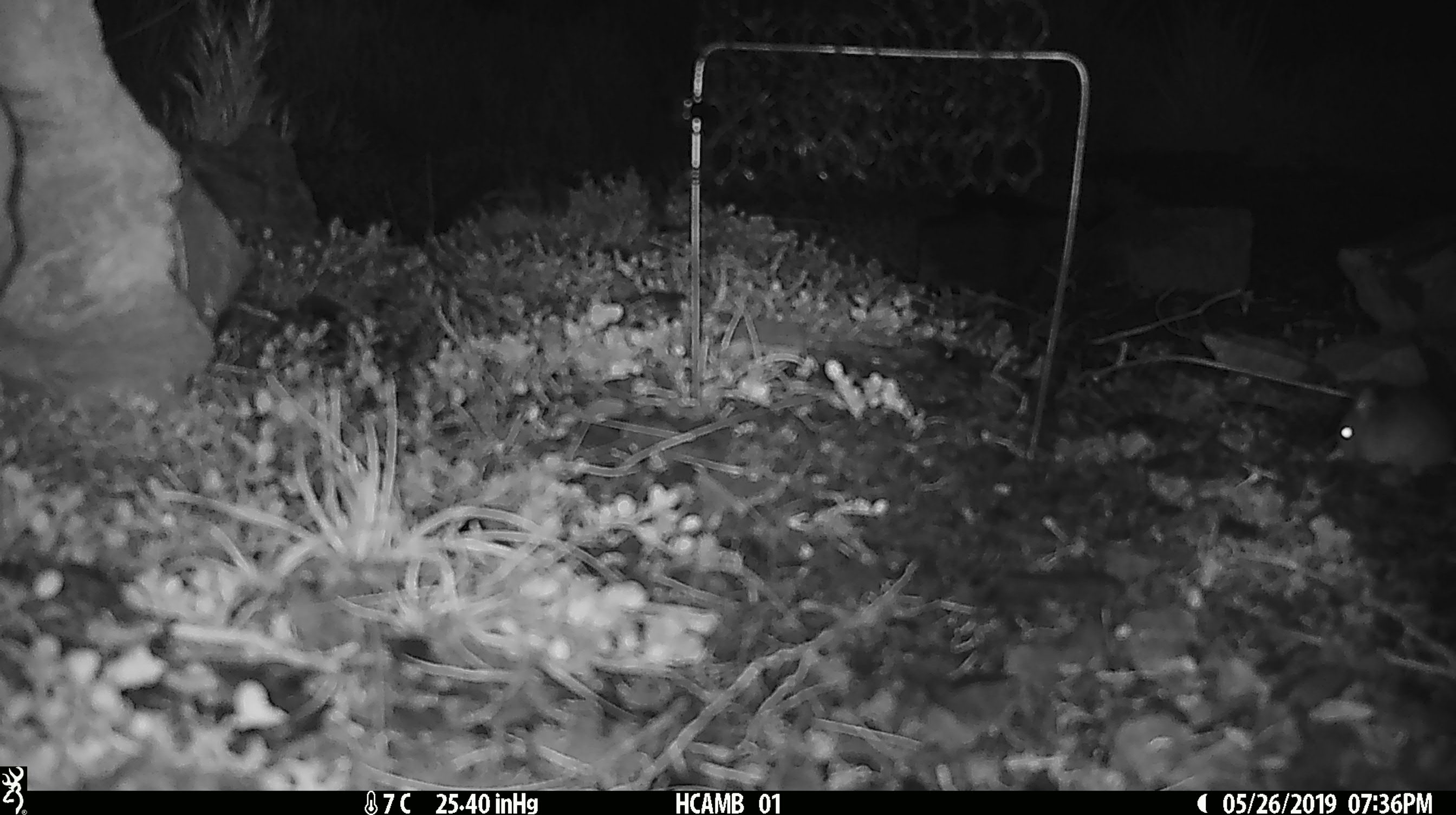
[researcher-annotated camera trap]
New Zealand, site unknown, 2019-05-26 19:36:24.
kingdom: Animalia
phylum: Chordata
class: Mammalia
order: Rodentia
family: Muridae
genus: Mus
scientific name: Mus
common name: mouse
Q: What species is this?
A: Mouse (Mus).